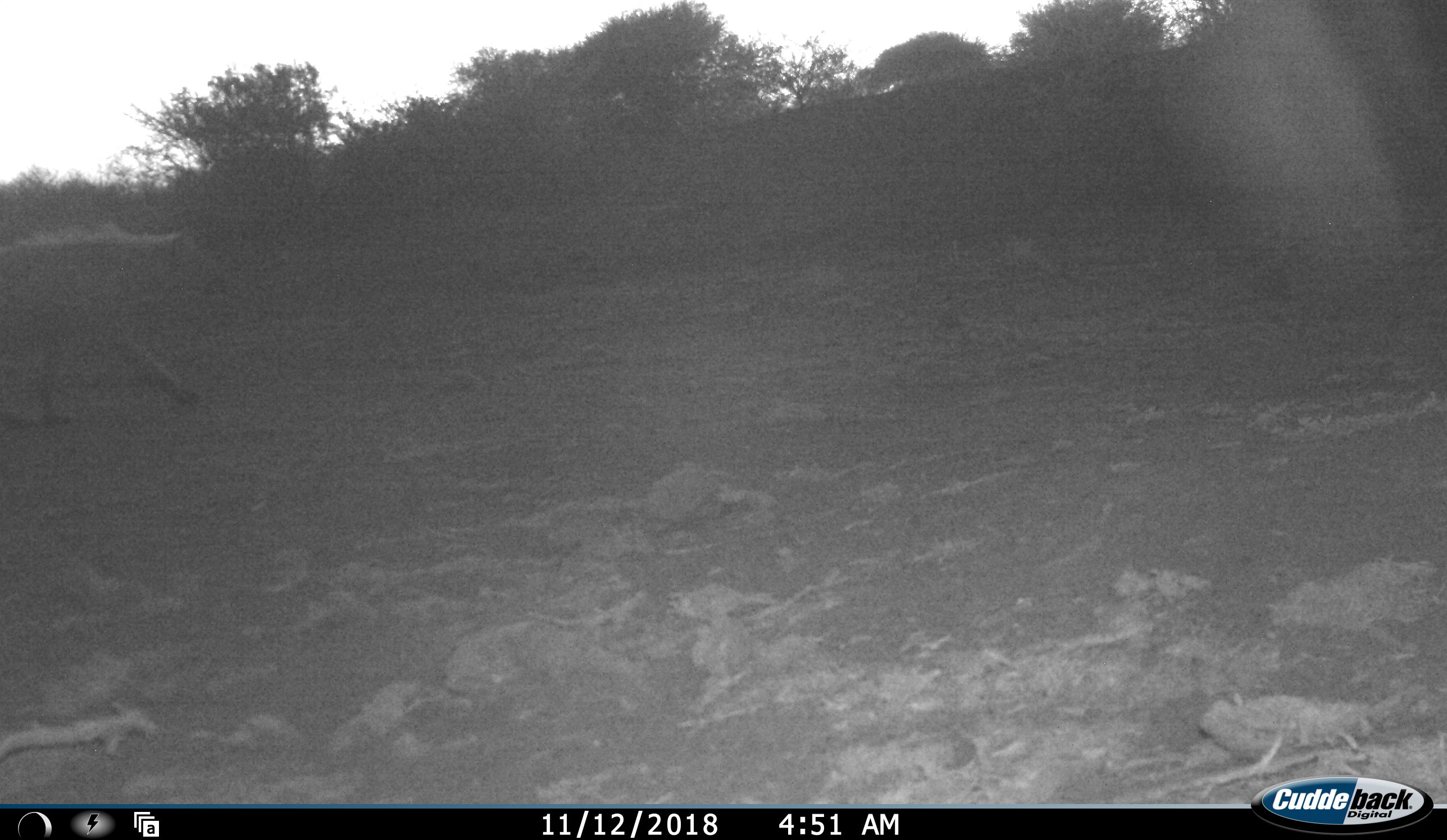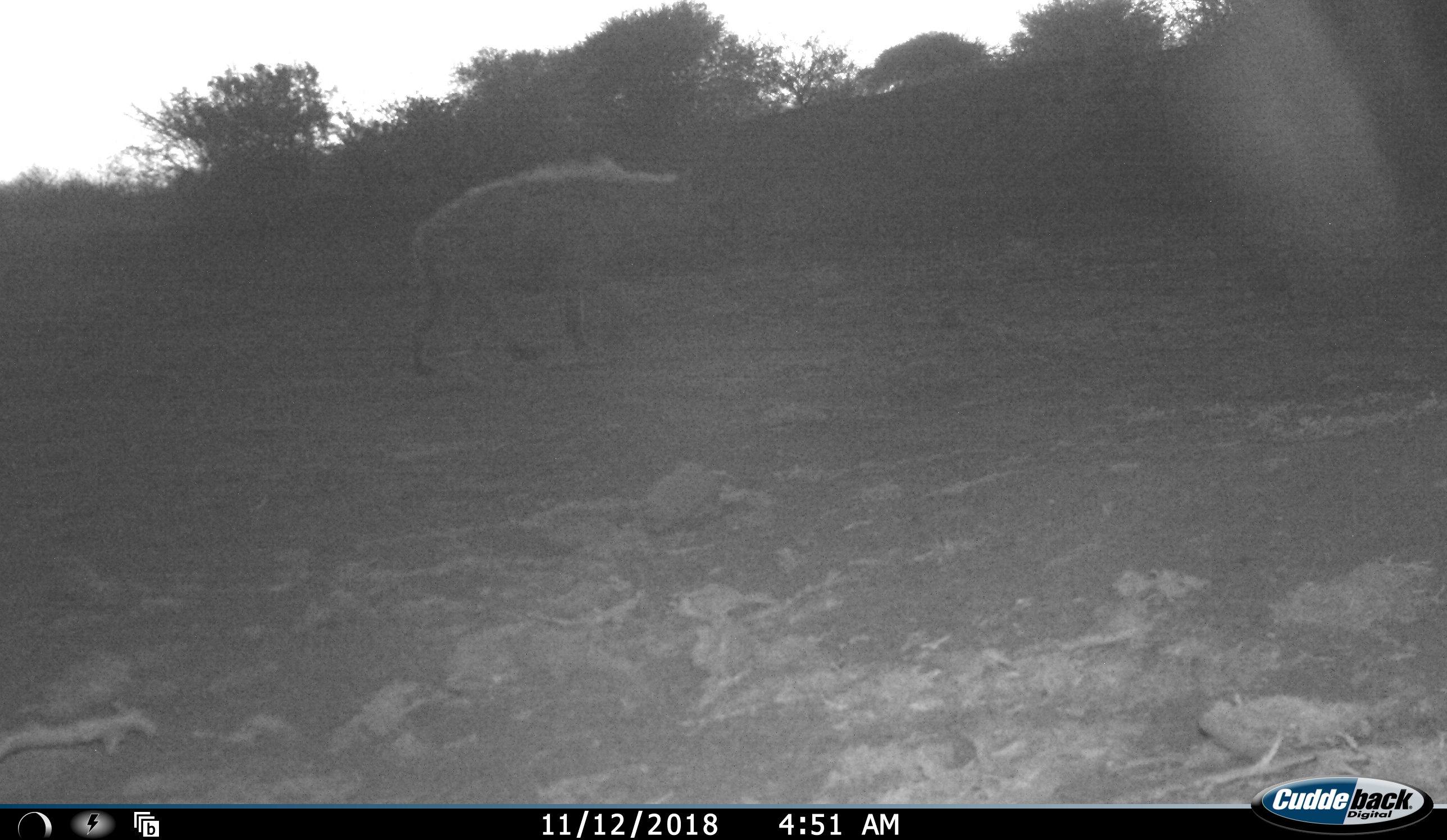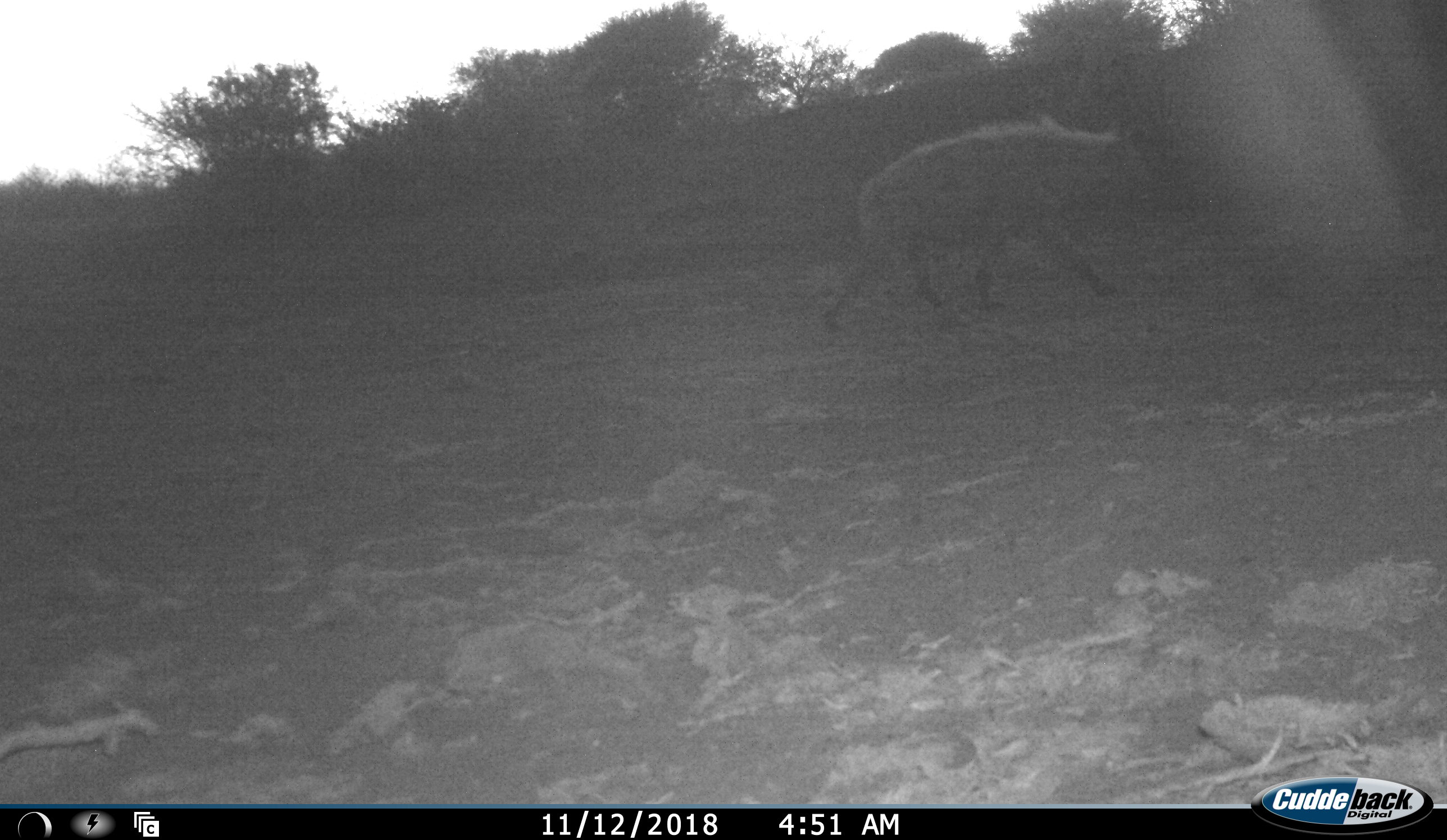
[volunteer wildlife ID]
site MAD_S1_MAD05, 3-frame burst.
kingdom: Animalia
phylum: Chordata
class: Mammalia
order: Carnivora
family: Hyaenidae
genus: Parahyaena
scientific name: Parahyaena brunnea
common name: brown hyena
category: hyenabrown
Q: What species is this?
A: Hyenabrown (brown hyena) (Parahyaena brunnea).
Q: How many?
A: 1.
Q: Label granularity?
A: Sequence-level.